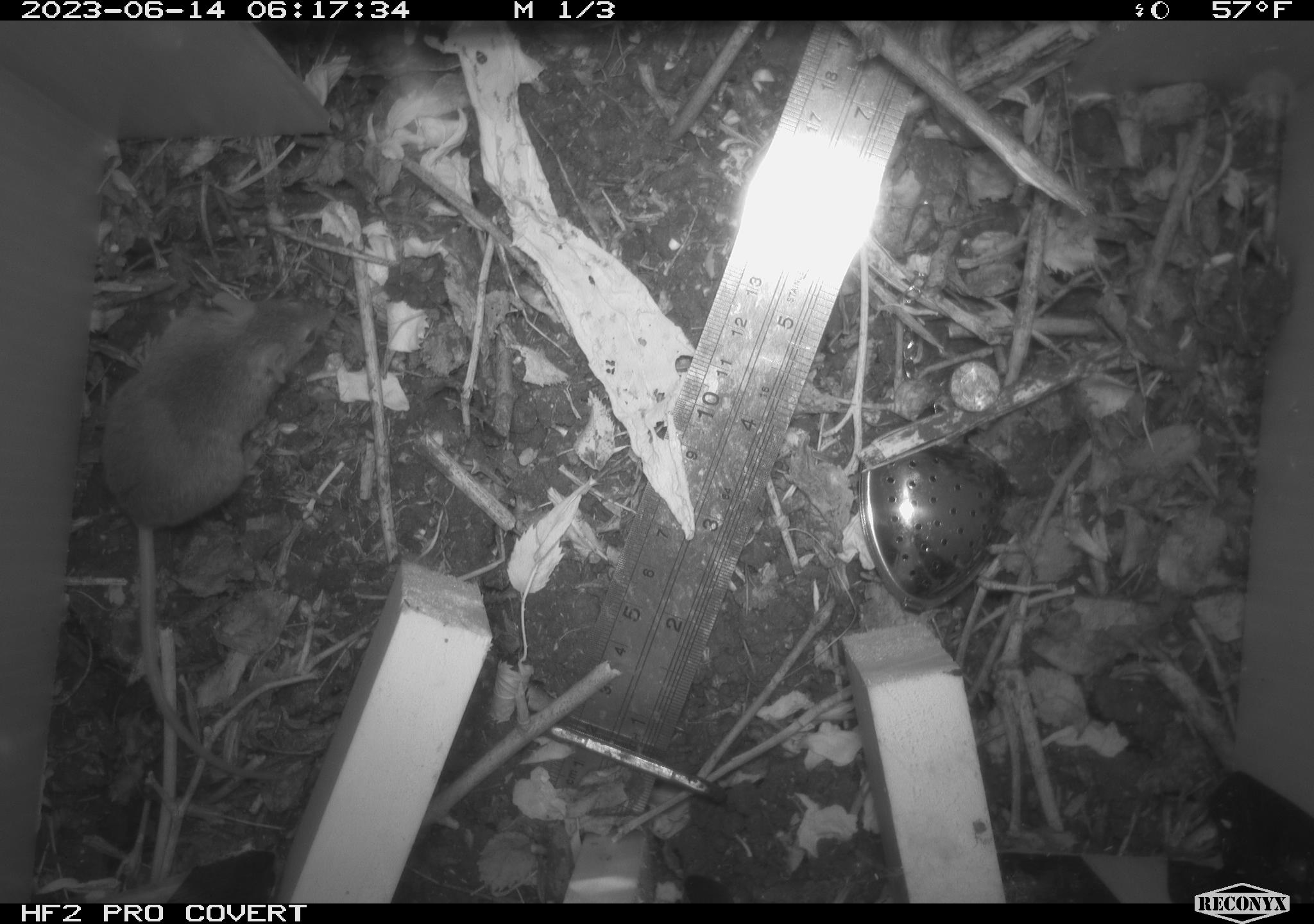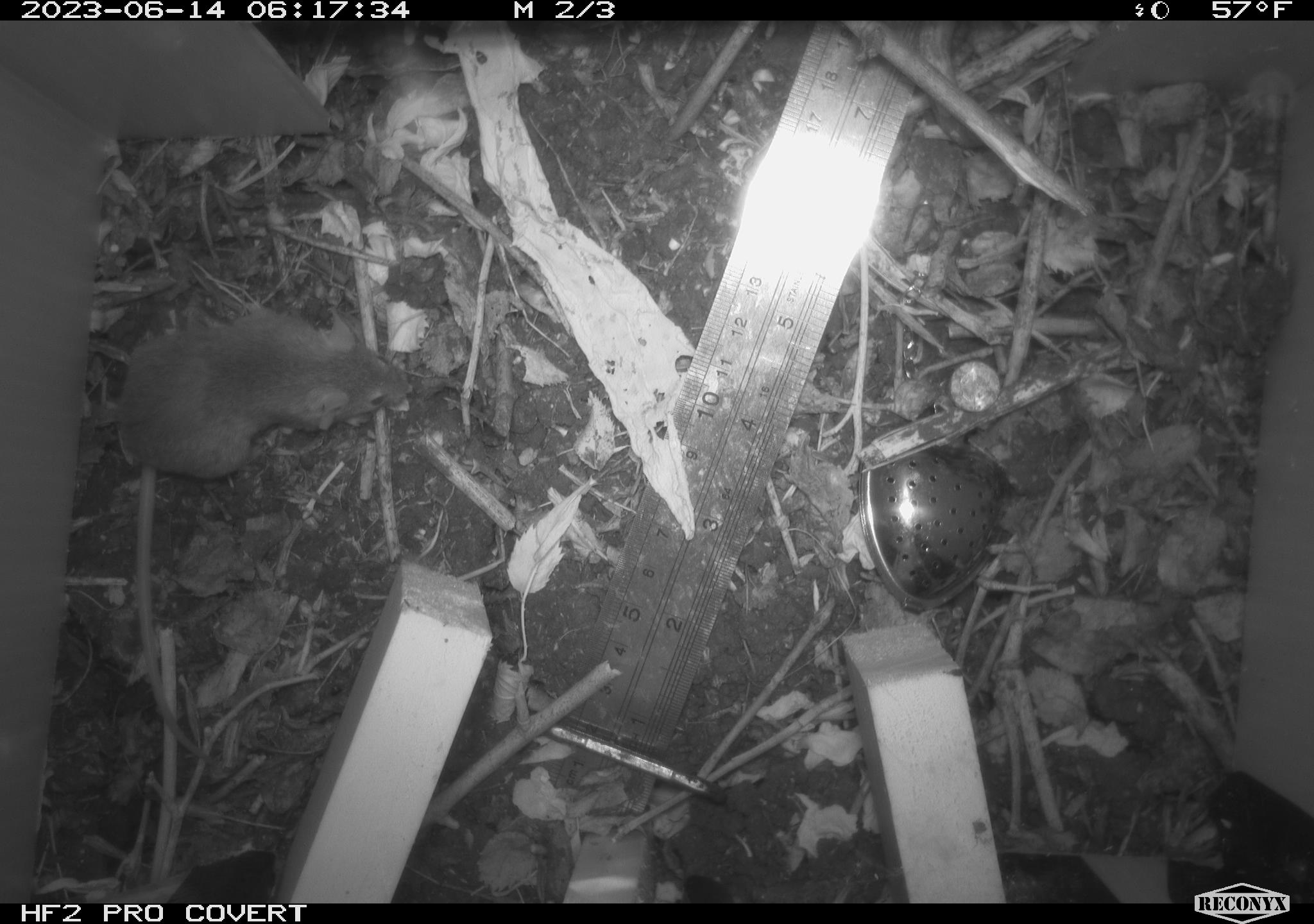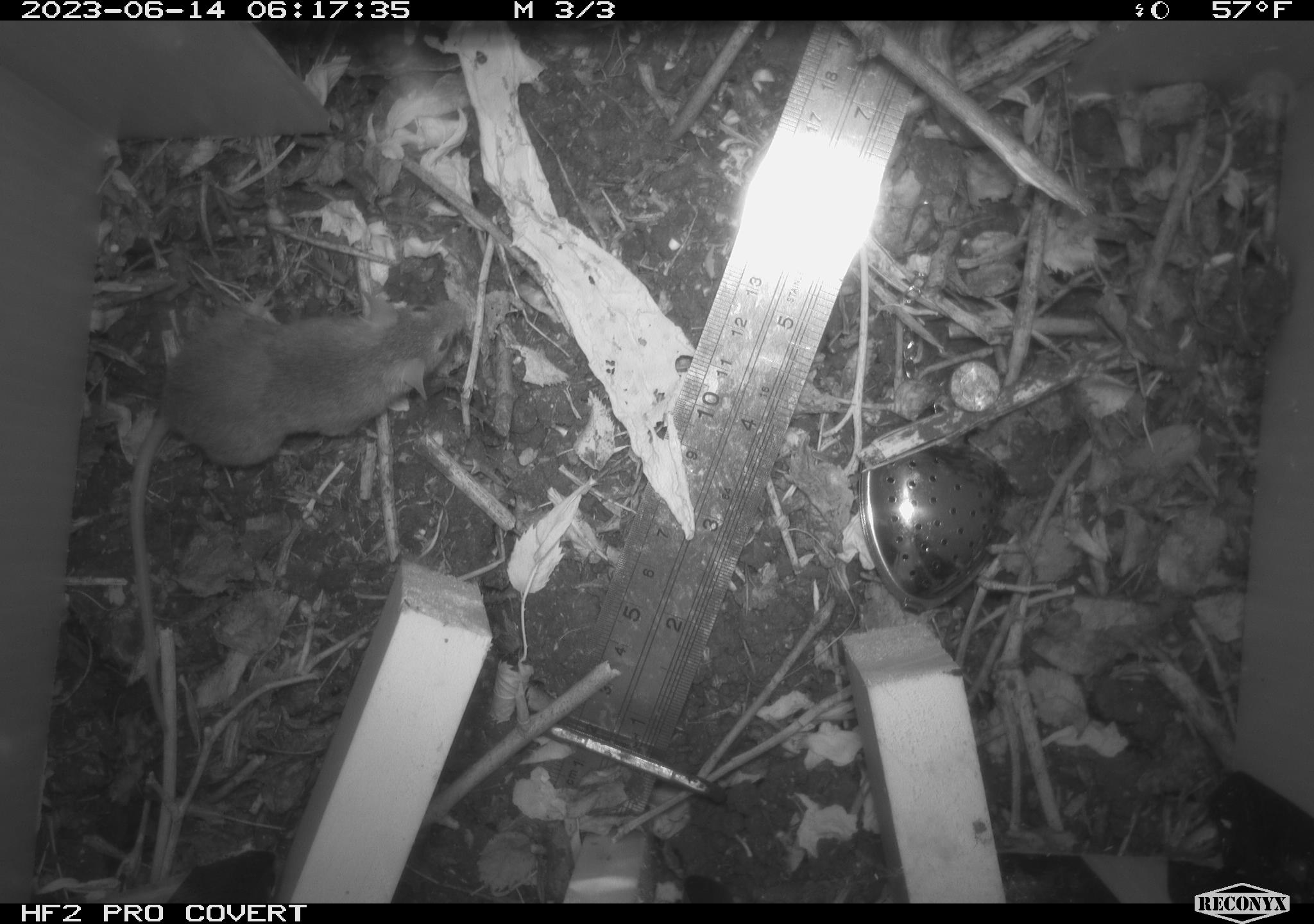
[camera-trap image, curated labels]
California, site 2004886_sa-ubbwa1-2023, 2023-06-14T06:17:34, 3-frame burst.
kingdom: Animalia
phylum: Chordata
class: Mammalia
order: Rodentia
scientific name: Rodentia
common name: rodent